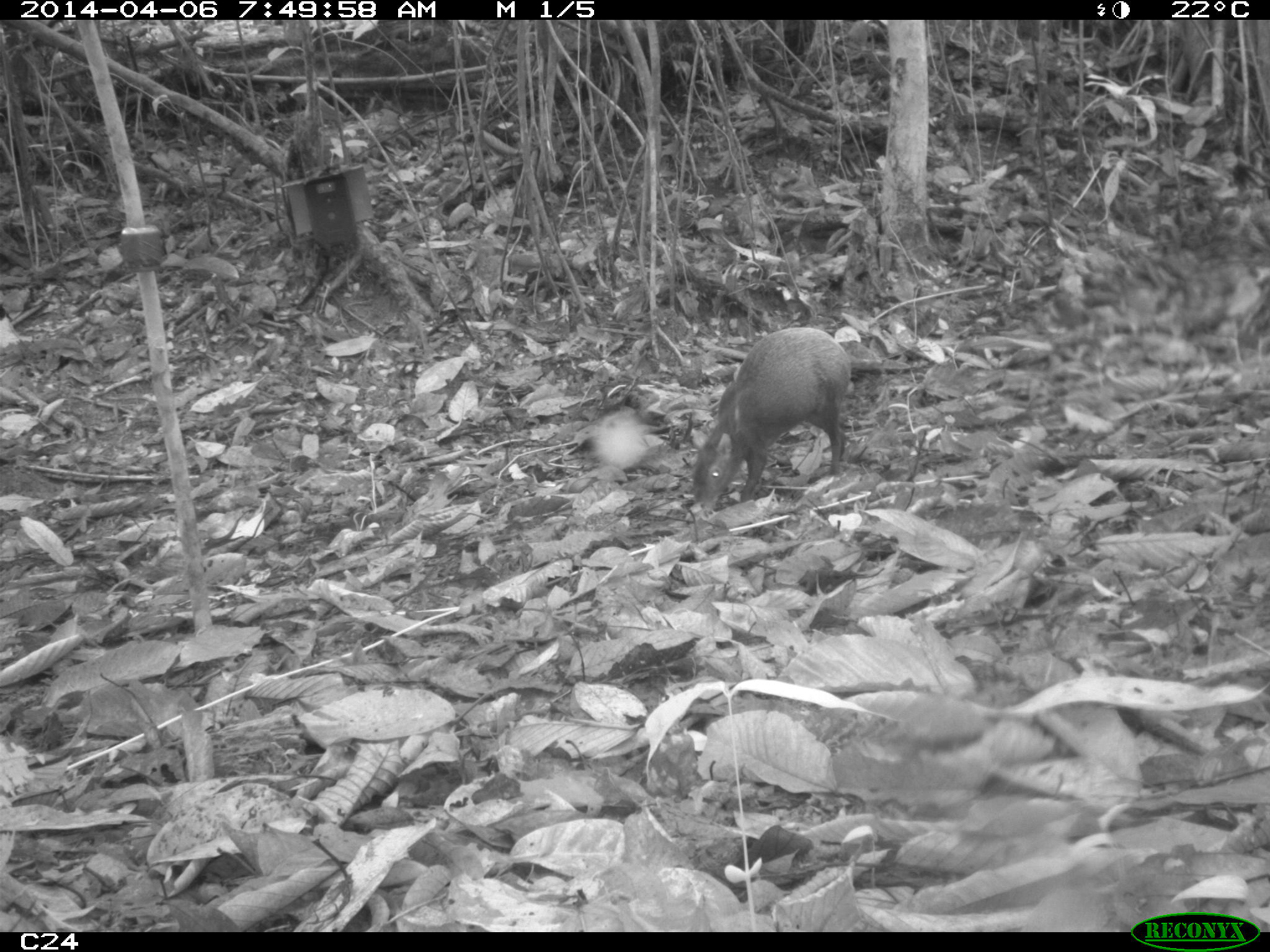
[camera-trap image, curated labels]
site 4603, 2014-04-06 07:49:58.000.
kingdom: Animalia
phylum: Chordata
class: Mammalia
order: Rodentia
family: Dasyproctidae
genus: Dasyprocta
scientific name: Dasyprocta leporina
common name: red-rumped agouti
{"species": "Dasyprocta leporina (red-rumped agouti)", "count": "1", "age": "adult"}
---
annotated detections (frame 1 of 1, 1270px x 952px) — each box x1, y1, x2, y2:
dasyprocta leporina: 688, 326, 852, 512